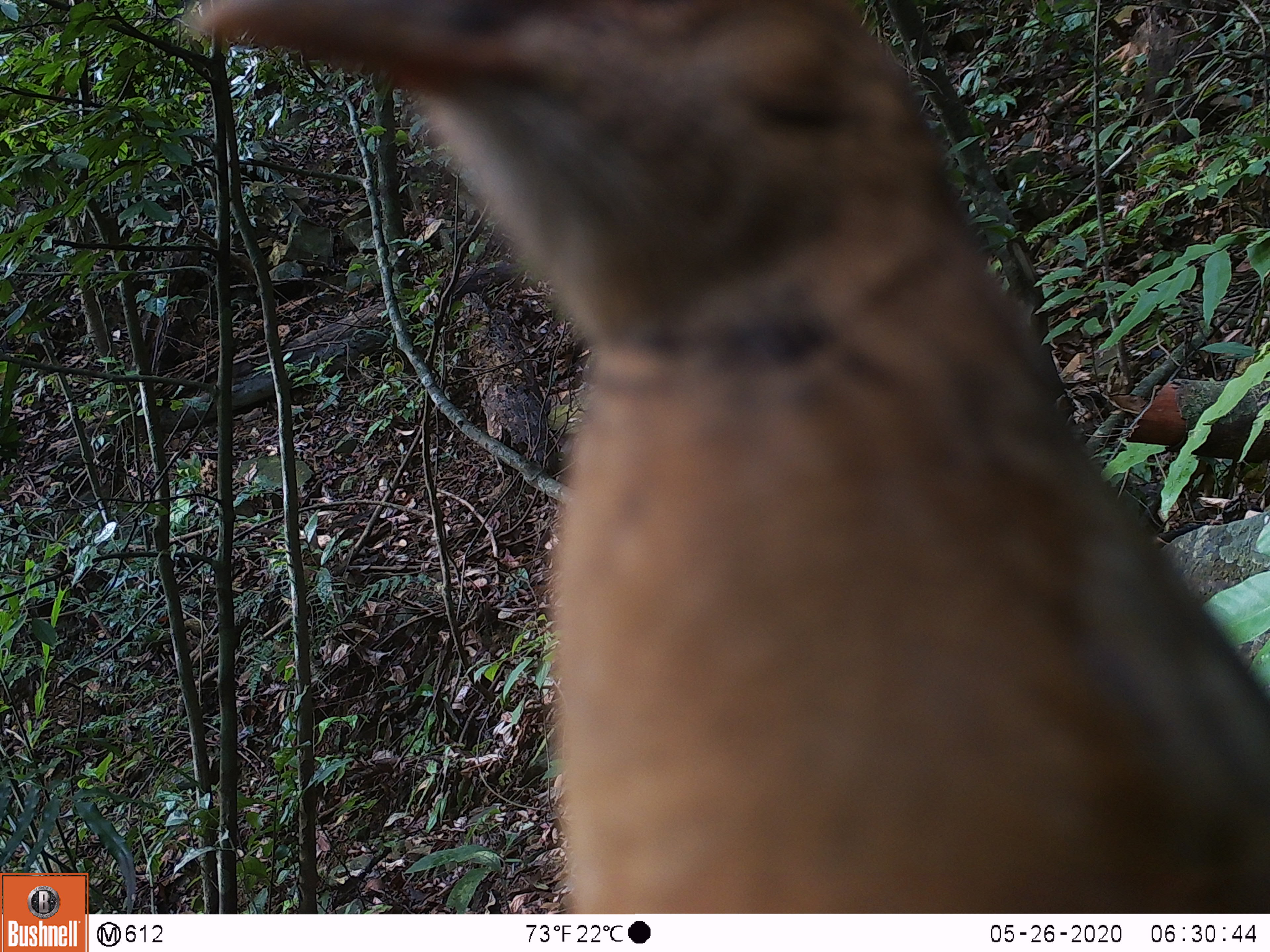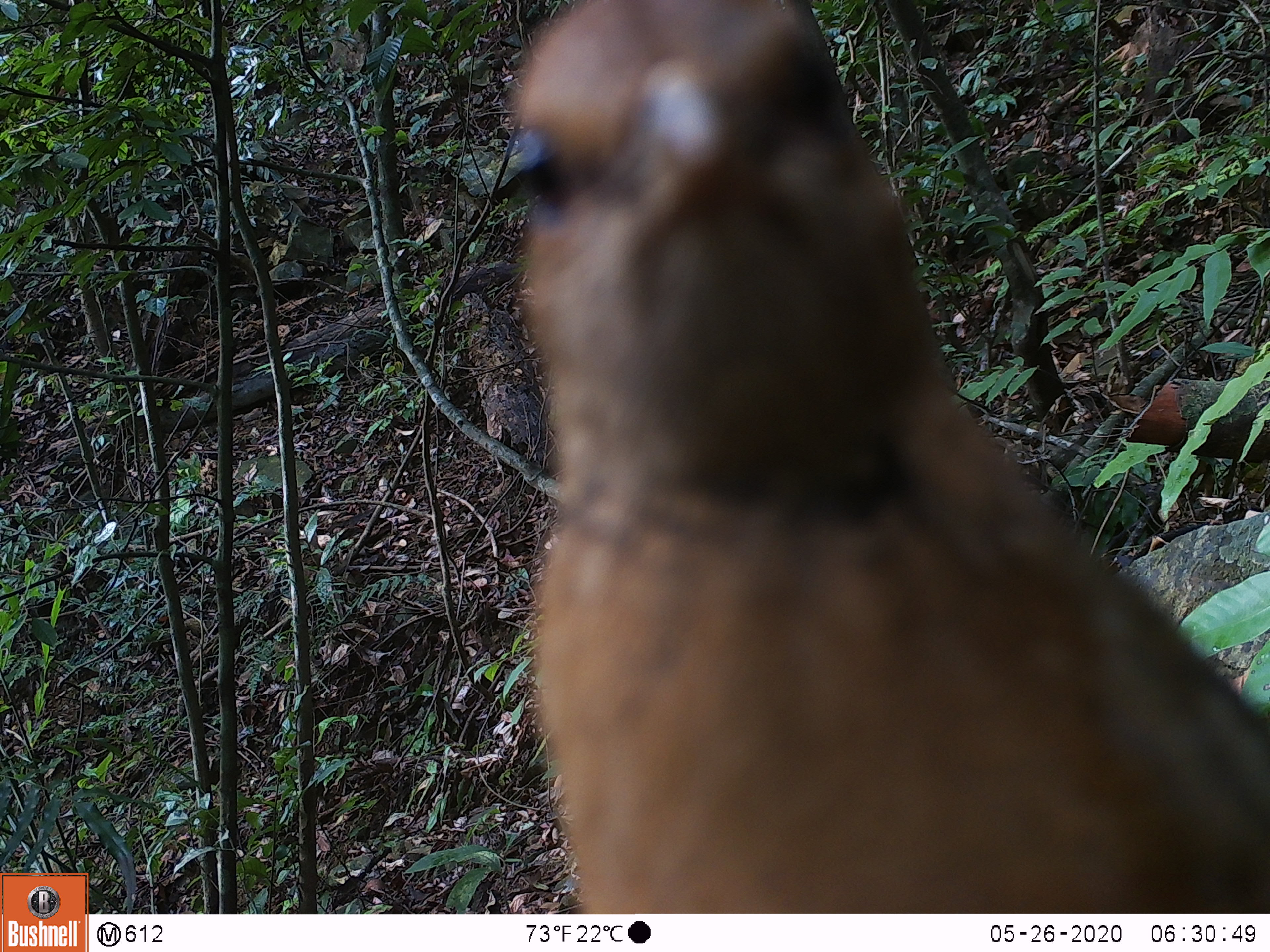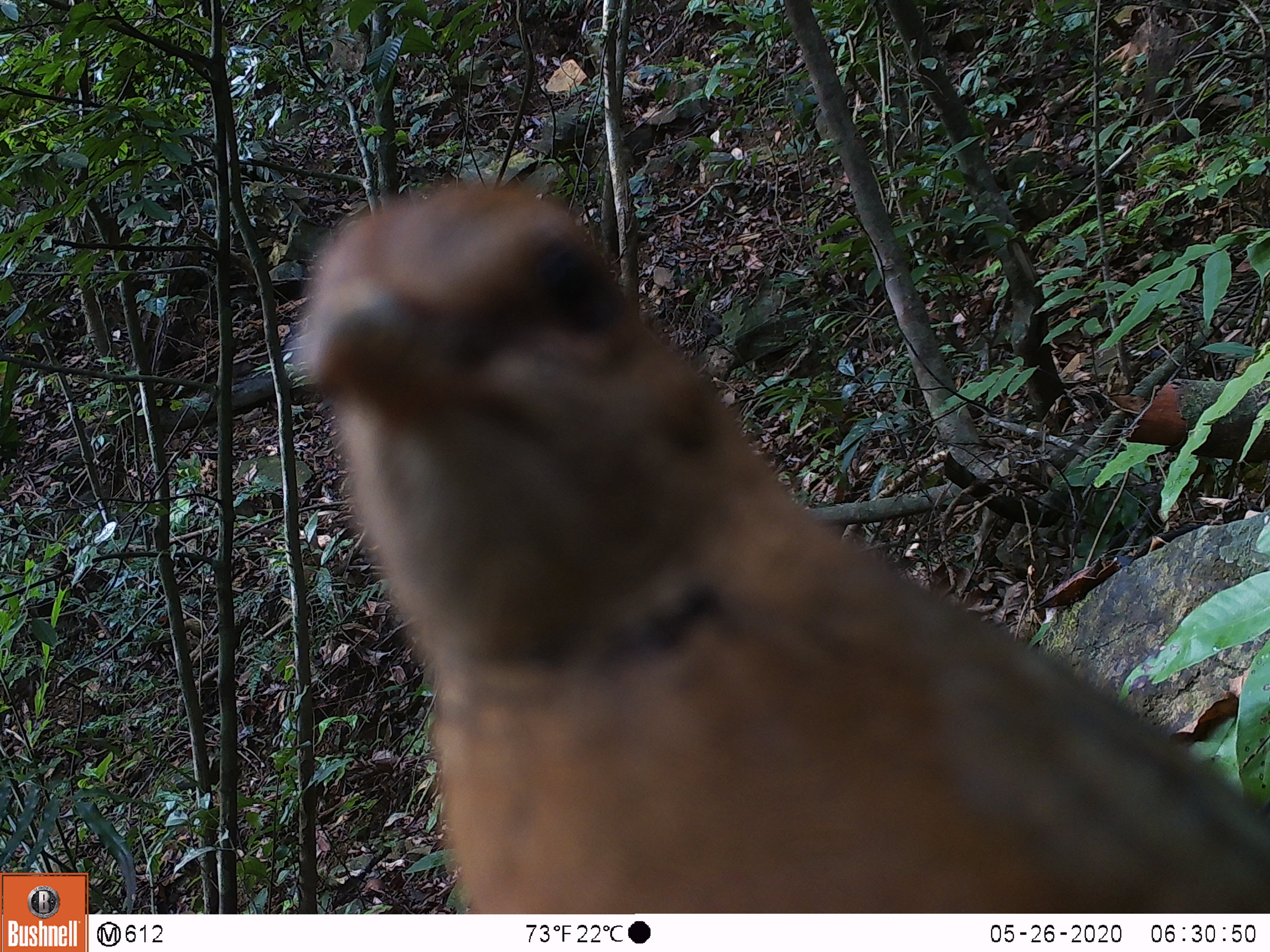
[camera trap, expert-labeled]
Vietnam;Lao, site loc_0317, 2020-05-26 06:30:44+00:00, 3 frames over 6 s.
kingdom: Animalia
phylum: Chordata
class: Aves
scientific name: Aves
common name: bird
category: unidentified bird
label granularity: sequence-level